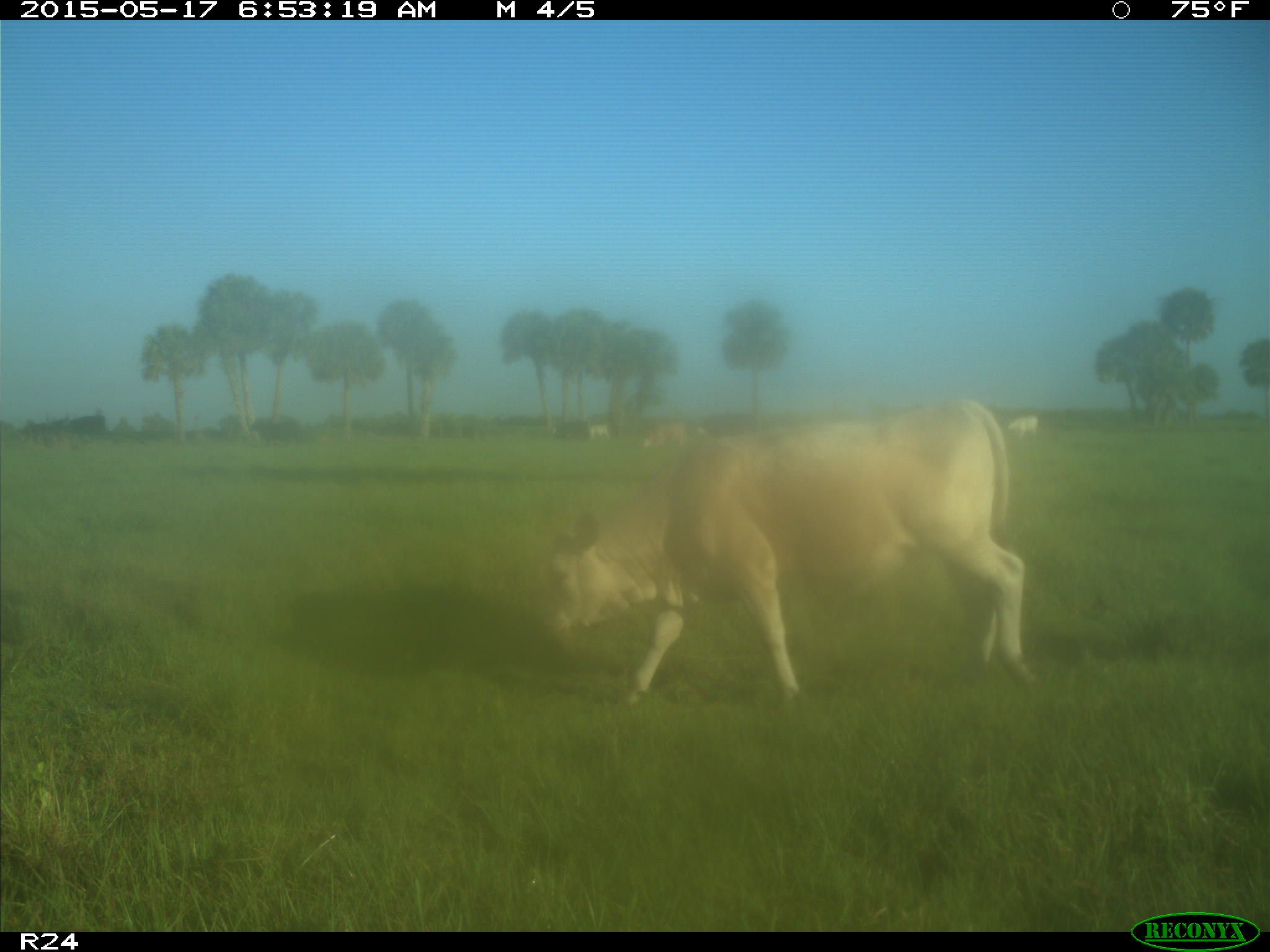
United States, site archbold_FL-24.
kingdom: Animalia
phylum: Chordata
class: Mammalia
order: Artiodactyla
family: Bovidae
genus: Bos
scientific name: Bos taurus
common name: domestic cow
Bos taurus (domestic cow).